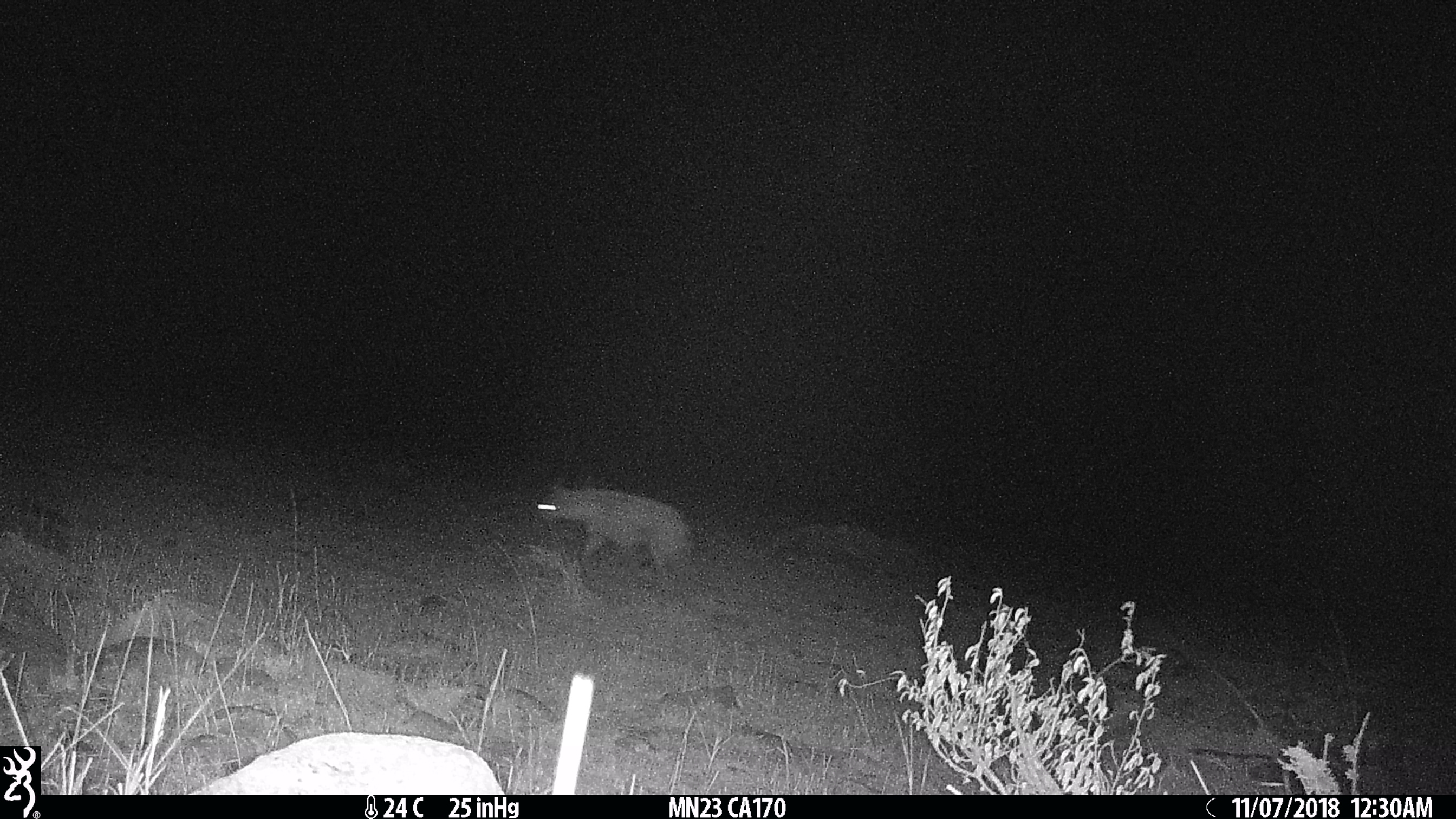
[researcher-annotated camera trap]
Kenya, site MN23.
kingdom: Animalia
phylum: Chordata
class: Mammalia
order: Carnivora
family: Hyaenidae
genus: Crocuta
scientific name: Crocuta crocuta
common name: spotted hyena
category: hyena spotted